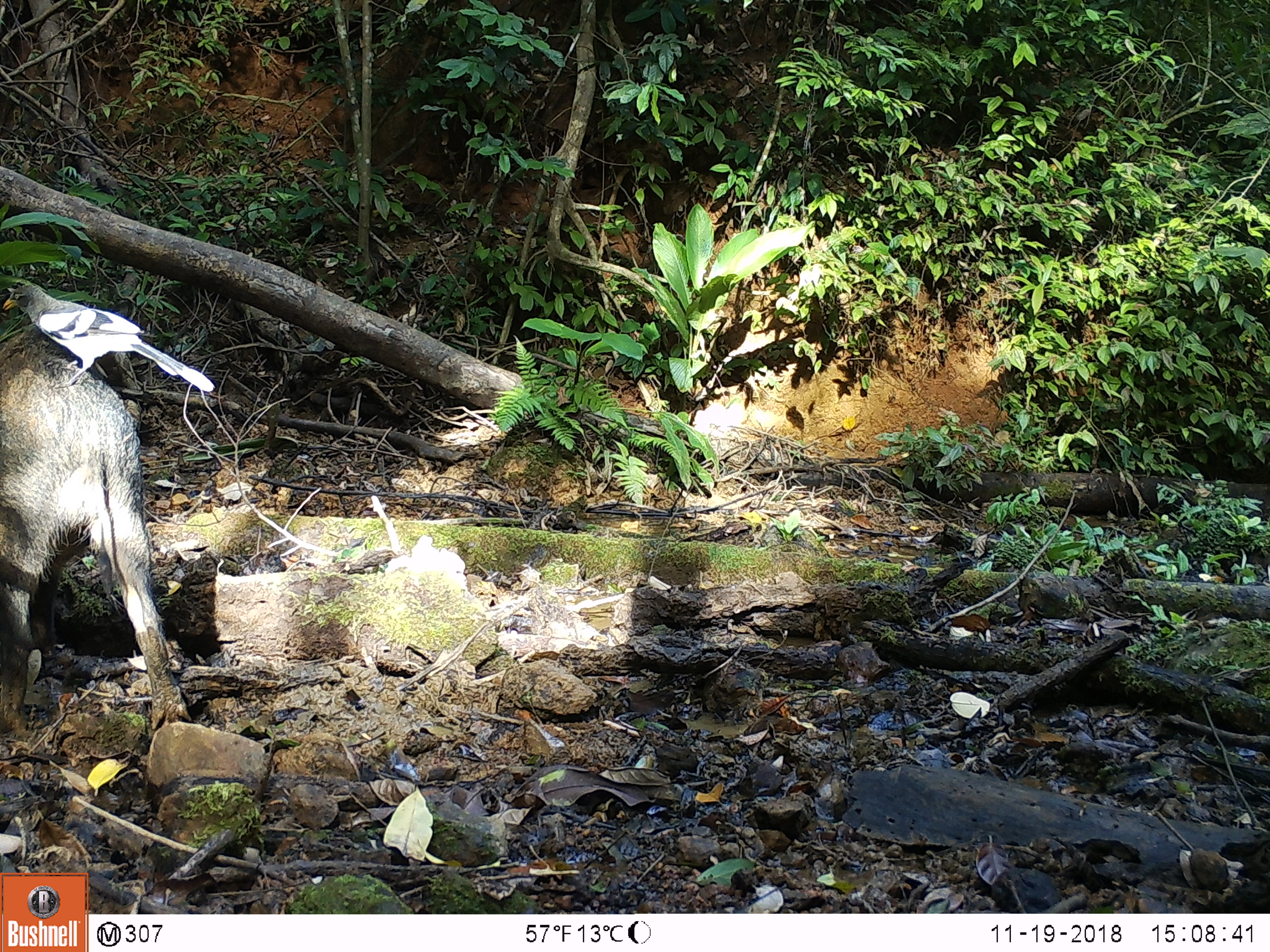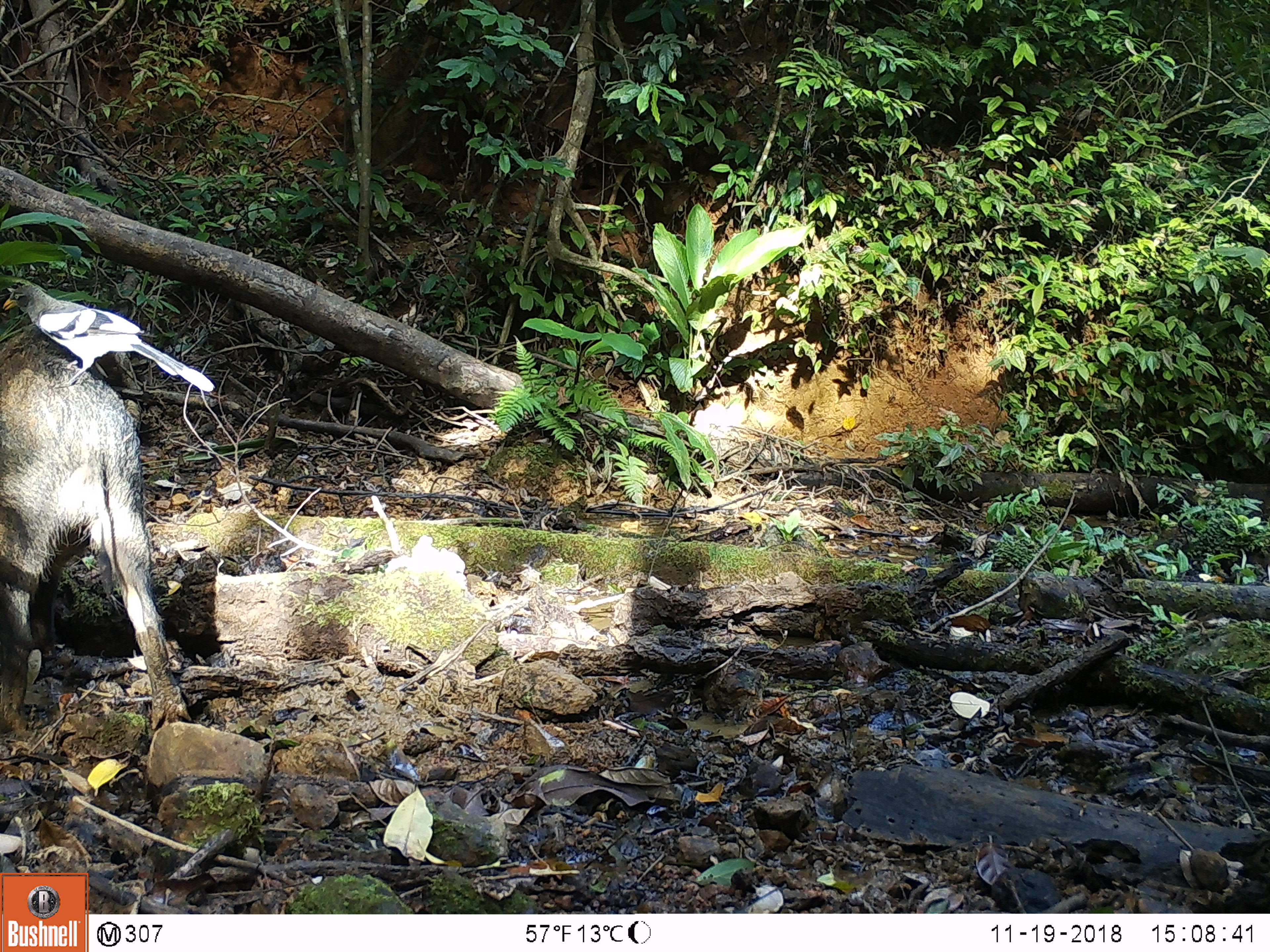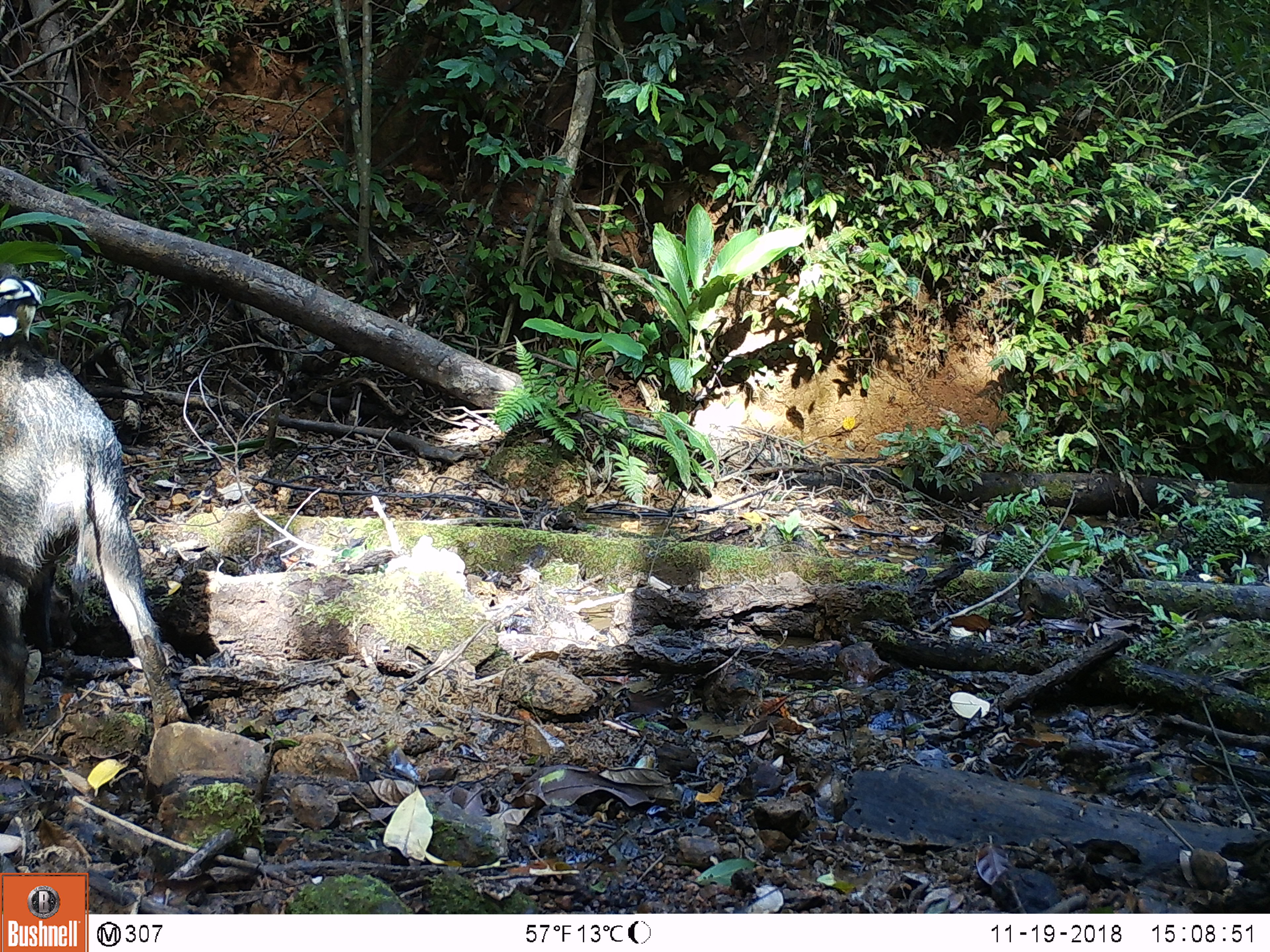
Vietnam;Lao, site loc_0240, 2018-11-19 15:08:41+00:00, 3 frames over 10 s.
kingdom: Animalia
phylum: Chordata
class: Aves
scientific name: Aves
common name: bird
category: unidentified bird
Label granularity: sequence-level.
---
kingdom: Animalia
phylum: Chordata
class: Mammalia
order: Artiodactyla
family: Suidae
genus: Sus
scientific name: Sus scrofa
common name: eurasian wild pig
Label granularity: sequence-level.